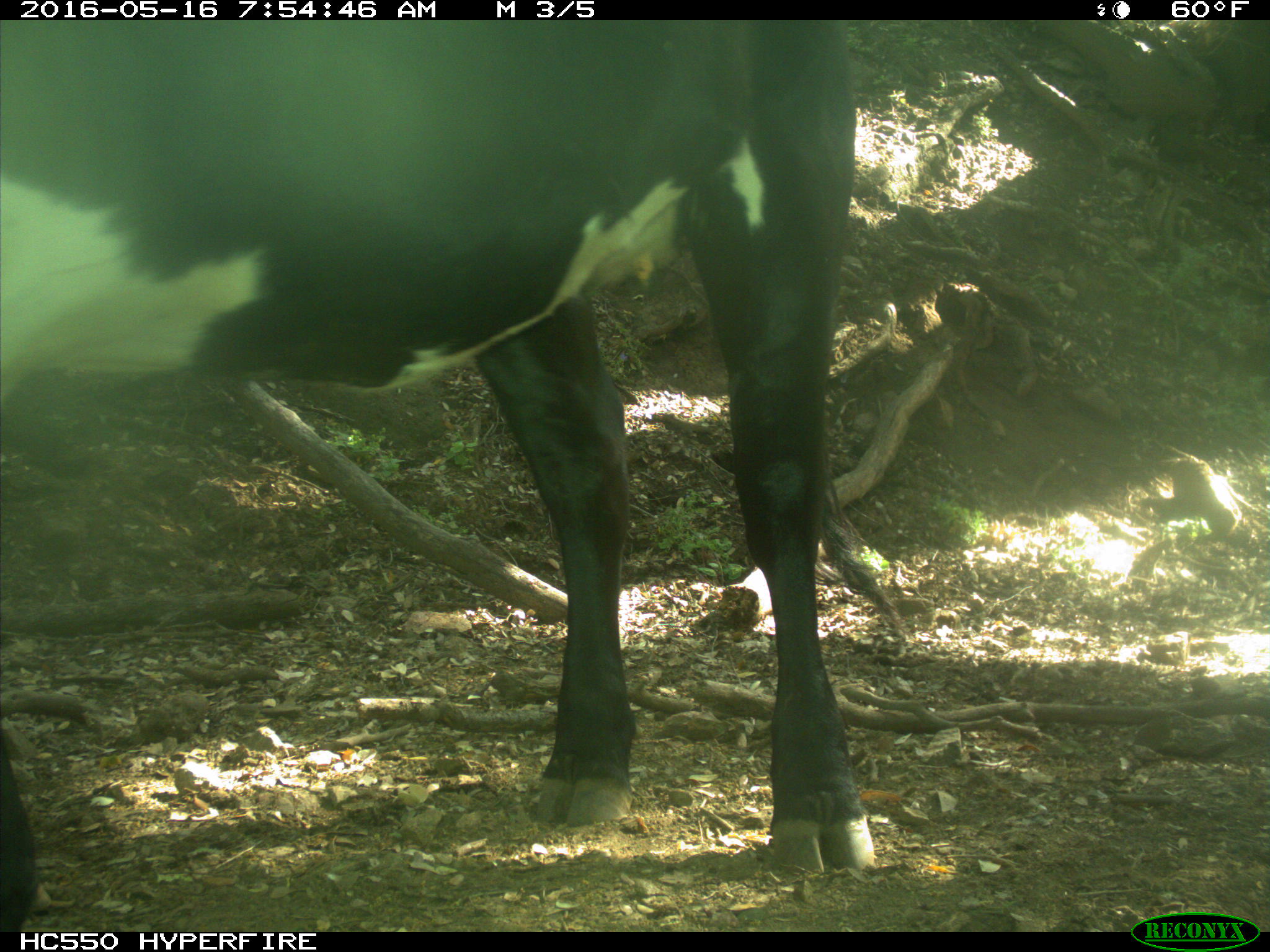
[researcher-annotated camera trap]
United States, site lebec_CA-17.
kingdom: Animalia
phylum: Chordata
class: Mammalia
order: Artiodactyla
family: Bovidae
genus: Bos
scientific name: Bos taurus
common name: domestic cow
Bos taurus (domestic cow).